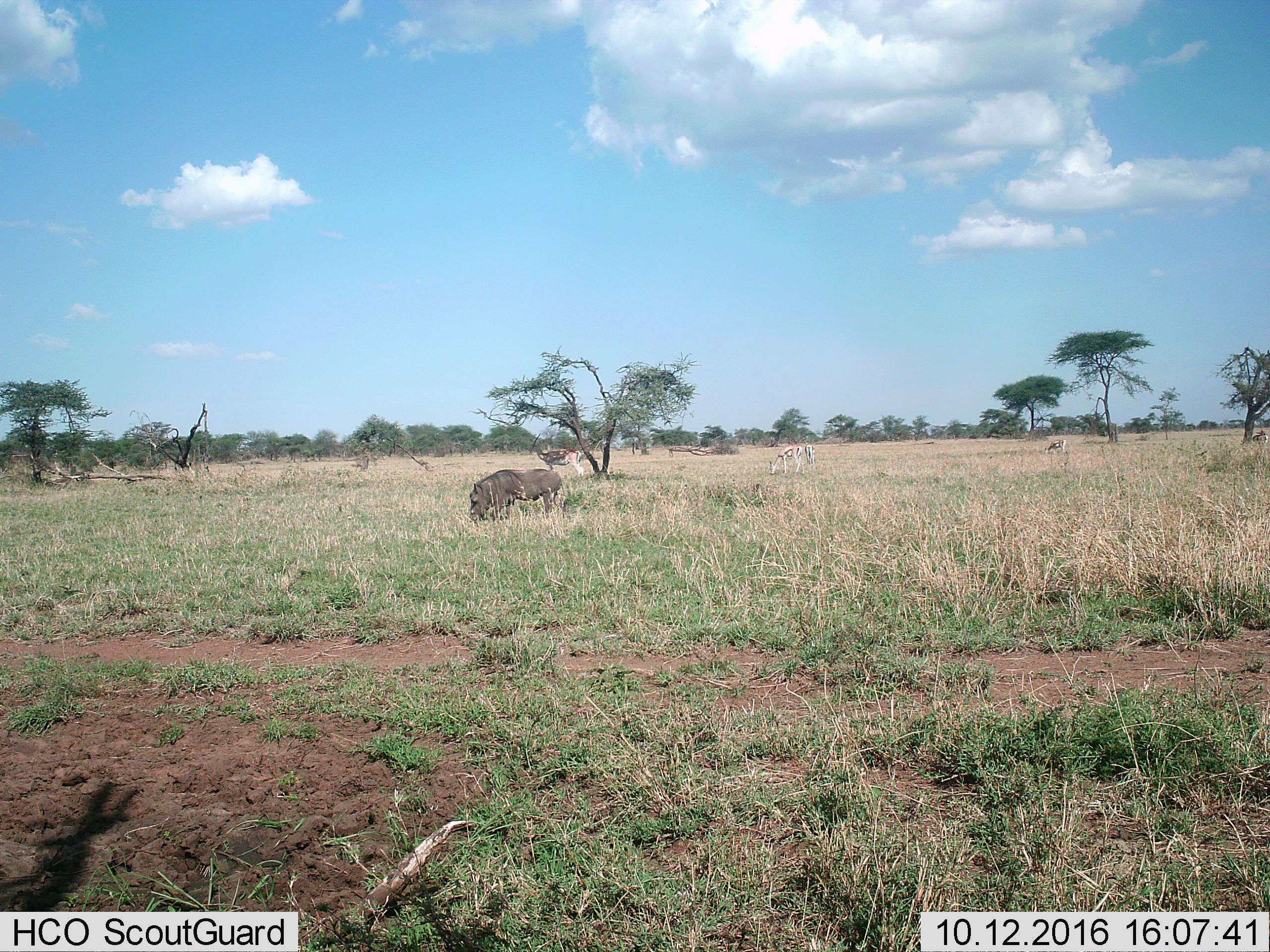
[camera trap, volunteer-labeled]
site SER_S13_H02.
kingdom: Animalia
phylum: Chordata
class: Mammalia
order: Artiodactyla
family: Bovidae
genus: Eudorcas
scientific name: Eudorcas thomsonii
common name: thomson's gazelle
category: gazellethomsons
Gazellethomsons (thomson's gazelle) (Eudorcas thomsonii), count 4. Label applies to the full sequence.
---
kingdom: Animalia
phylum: Chordata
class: Mammalia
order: Artiodactyla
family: Suidae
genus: Phacochoerus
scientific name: Phacochoerus africanus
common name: warthog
Warthog (Phacochoerus africanus), count 1. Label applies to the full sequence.